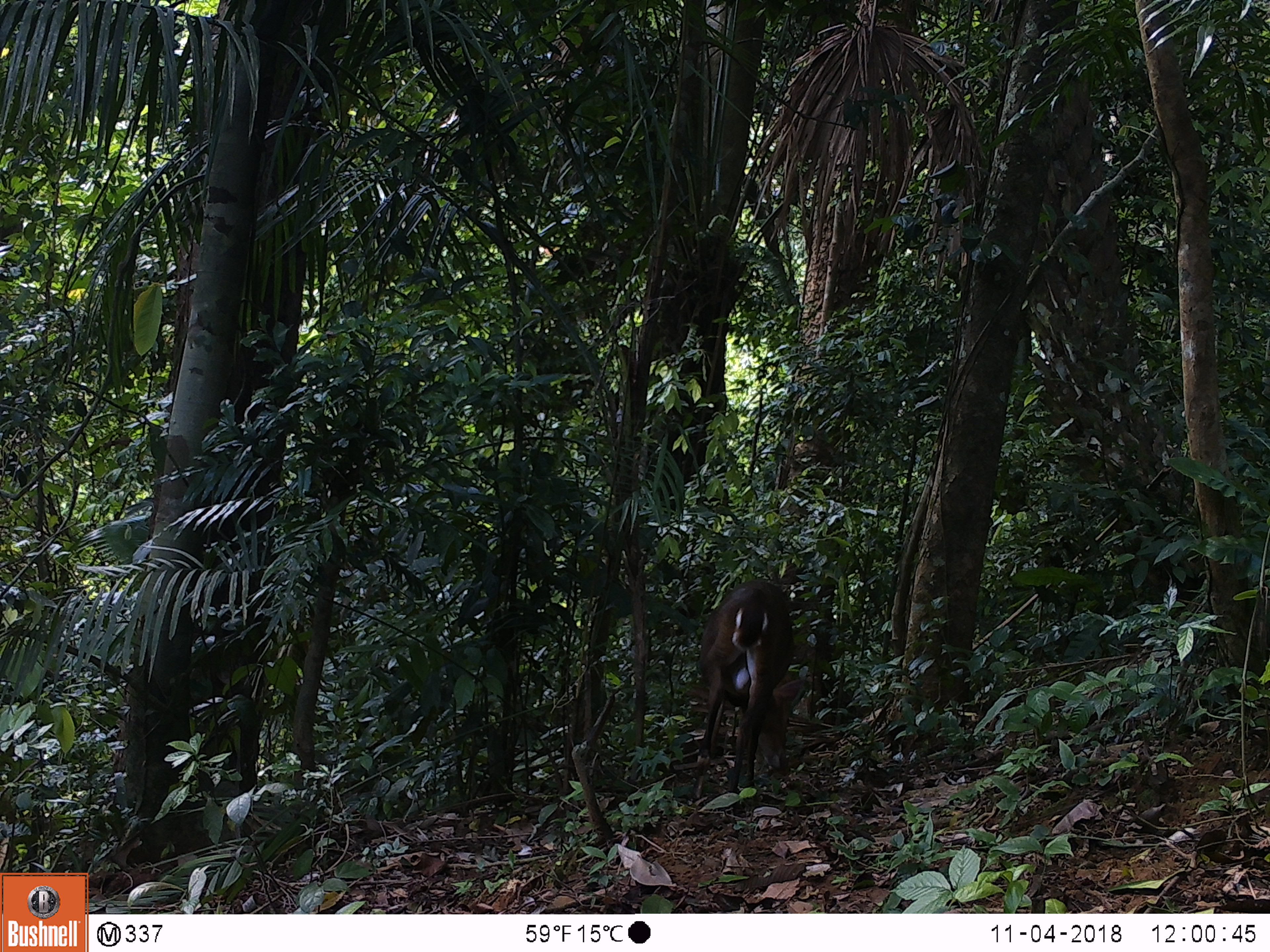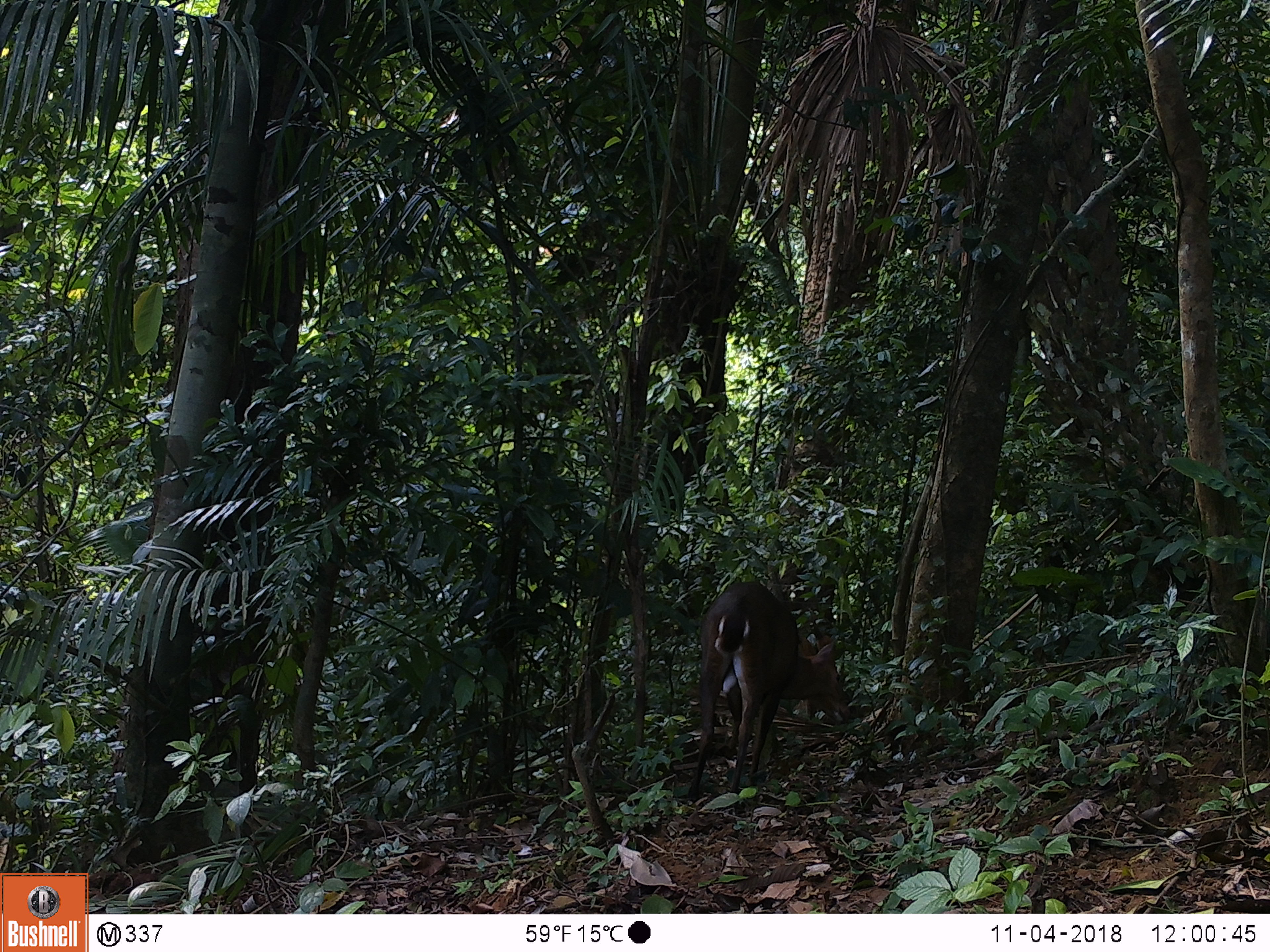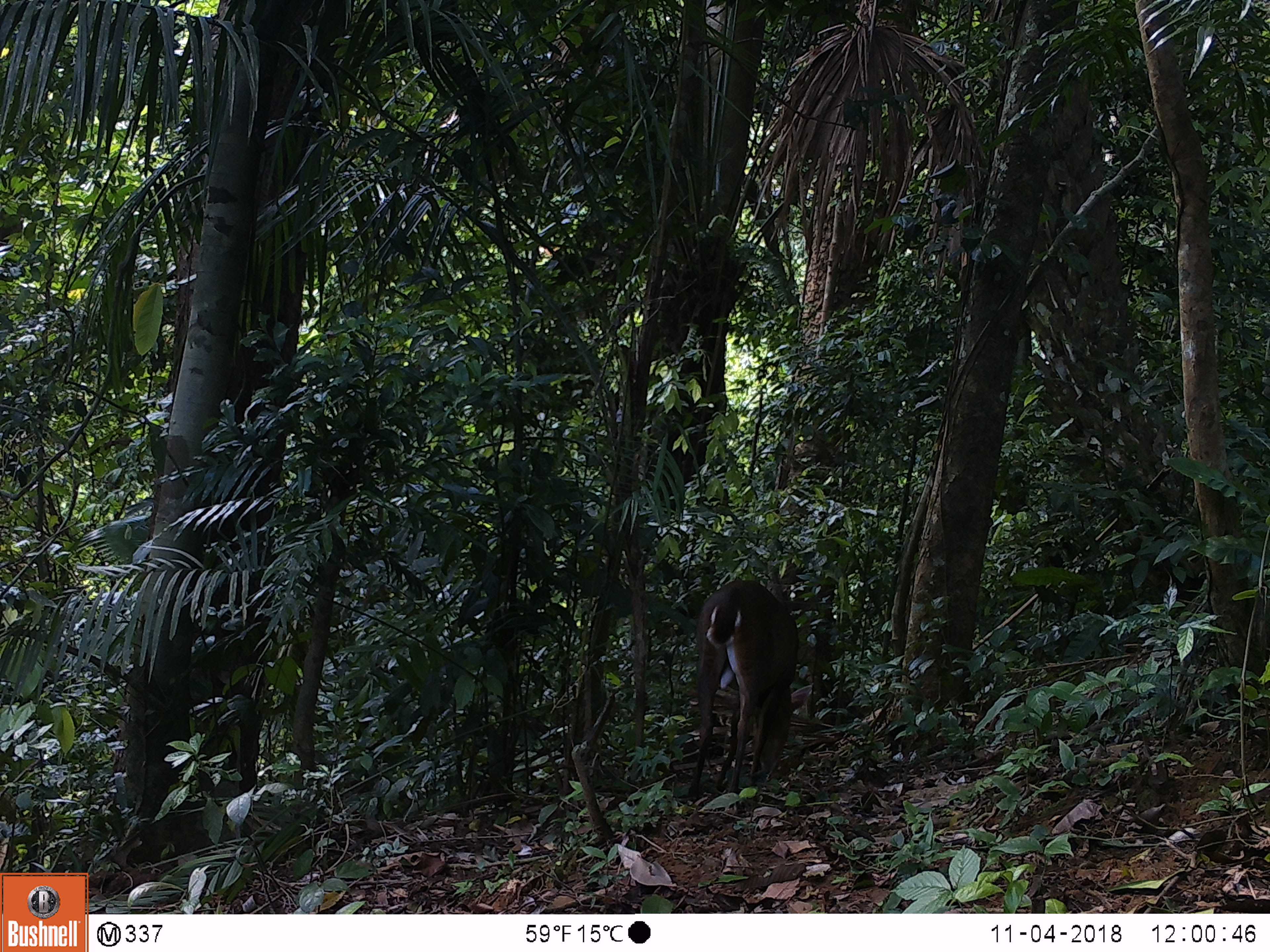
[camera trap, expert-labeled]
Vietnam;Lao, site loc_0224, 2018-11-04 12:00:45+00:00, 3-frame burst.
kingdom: Animalia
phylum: Chordata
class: Mammalia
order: Artiodactyla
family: Cervidae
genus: Muntiacus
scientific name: Muntiacus vuquangensis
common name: large-antlered muntjac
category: large antlered muntjac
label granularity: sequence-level